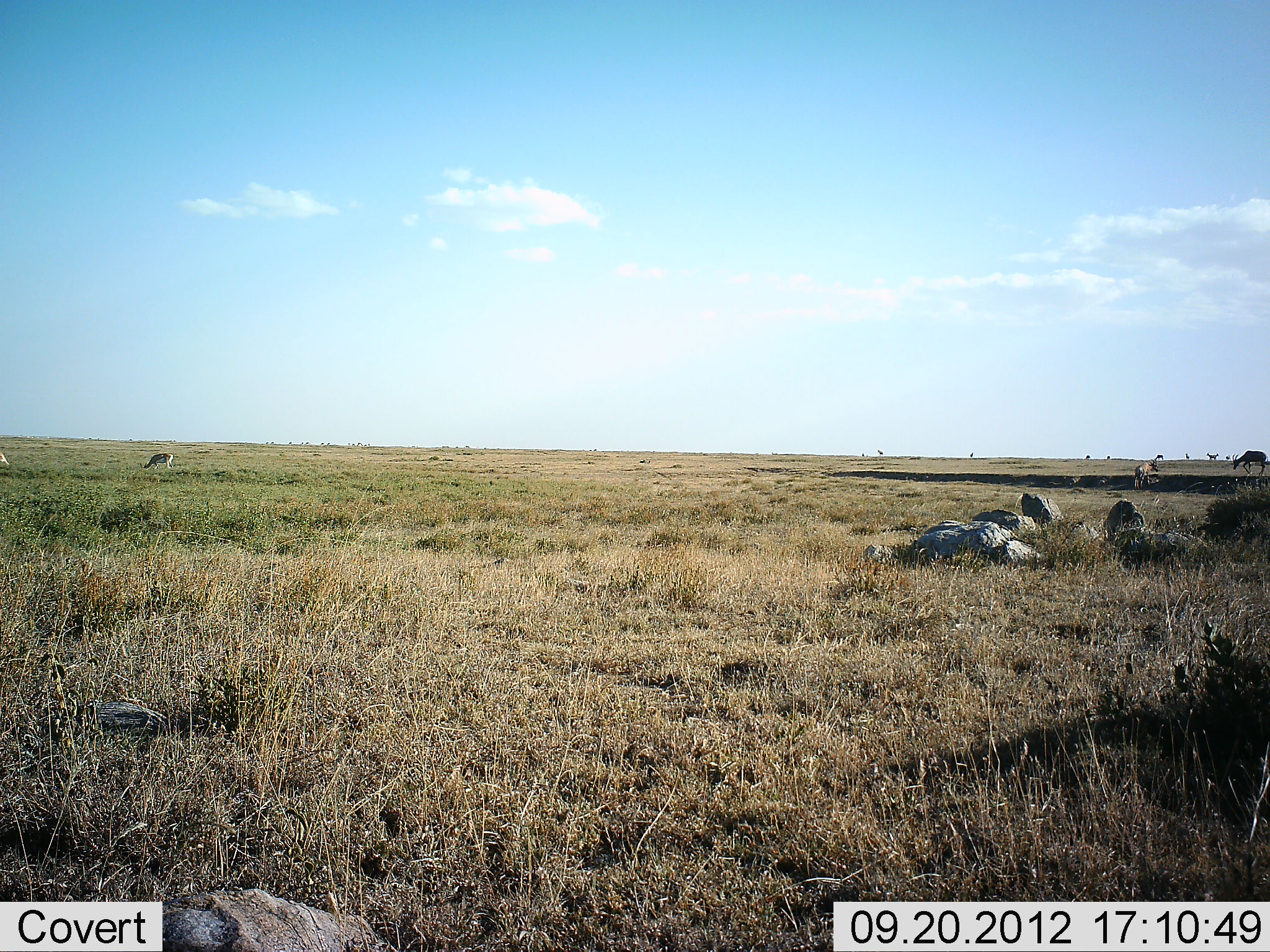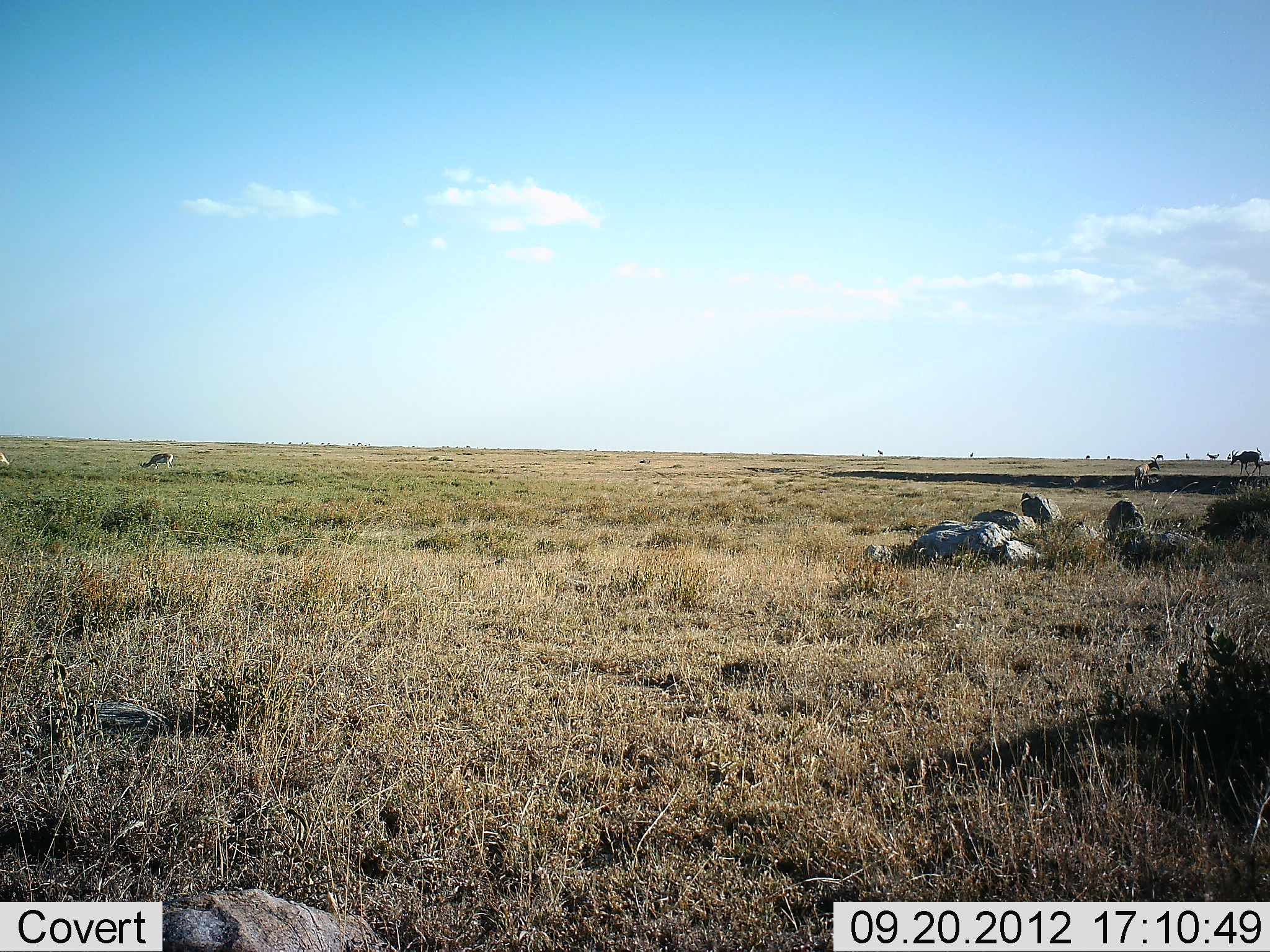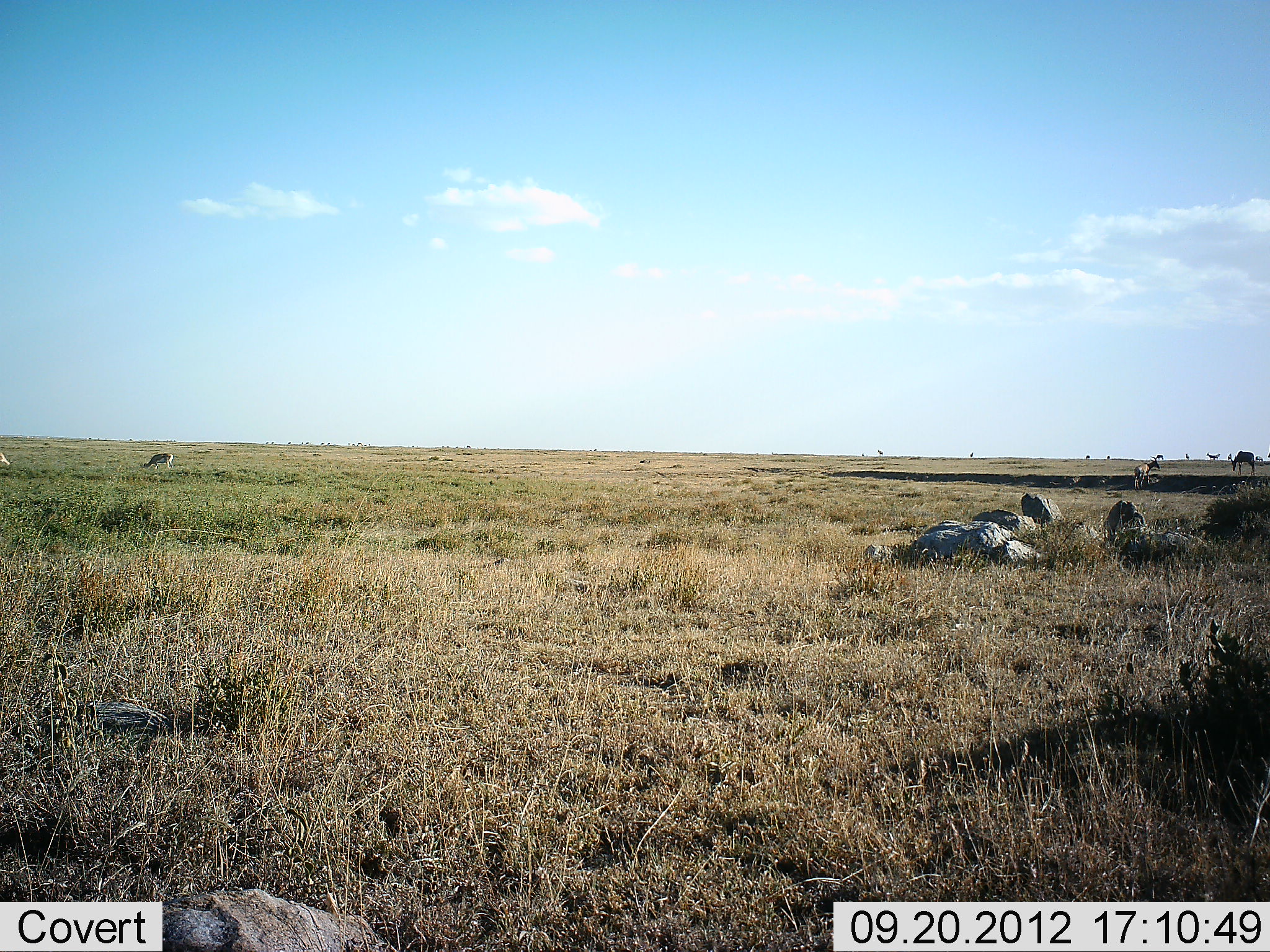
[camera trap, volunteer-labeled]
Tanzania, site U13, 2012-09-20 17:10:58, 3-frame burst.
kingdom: Animalia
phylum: Chordata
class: Mammalia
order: Artiodactyla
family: Bovidae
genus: Nanger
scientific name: Nanger granti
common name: grant's gazelle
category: gazellegrants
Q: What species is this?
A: Gazellegrants (grant's gazelle) (Nanger granti).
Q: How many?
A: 11-50.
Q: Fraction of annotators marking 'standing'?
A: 67%.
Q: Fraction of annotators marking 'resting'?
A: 33%.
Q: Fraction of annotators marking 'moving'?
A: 33%.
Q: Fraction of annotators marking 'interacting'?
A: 17%.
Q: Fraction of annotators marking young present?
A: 0%.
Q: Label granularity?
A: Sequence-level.